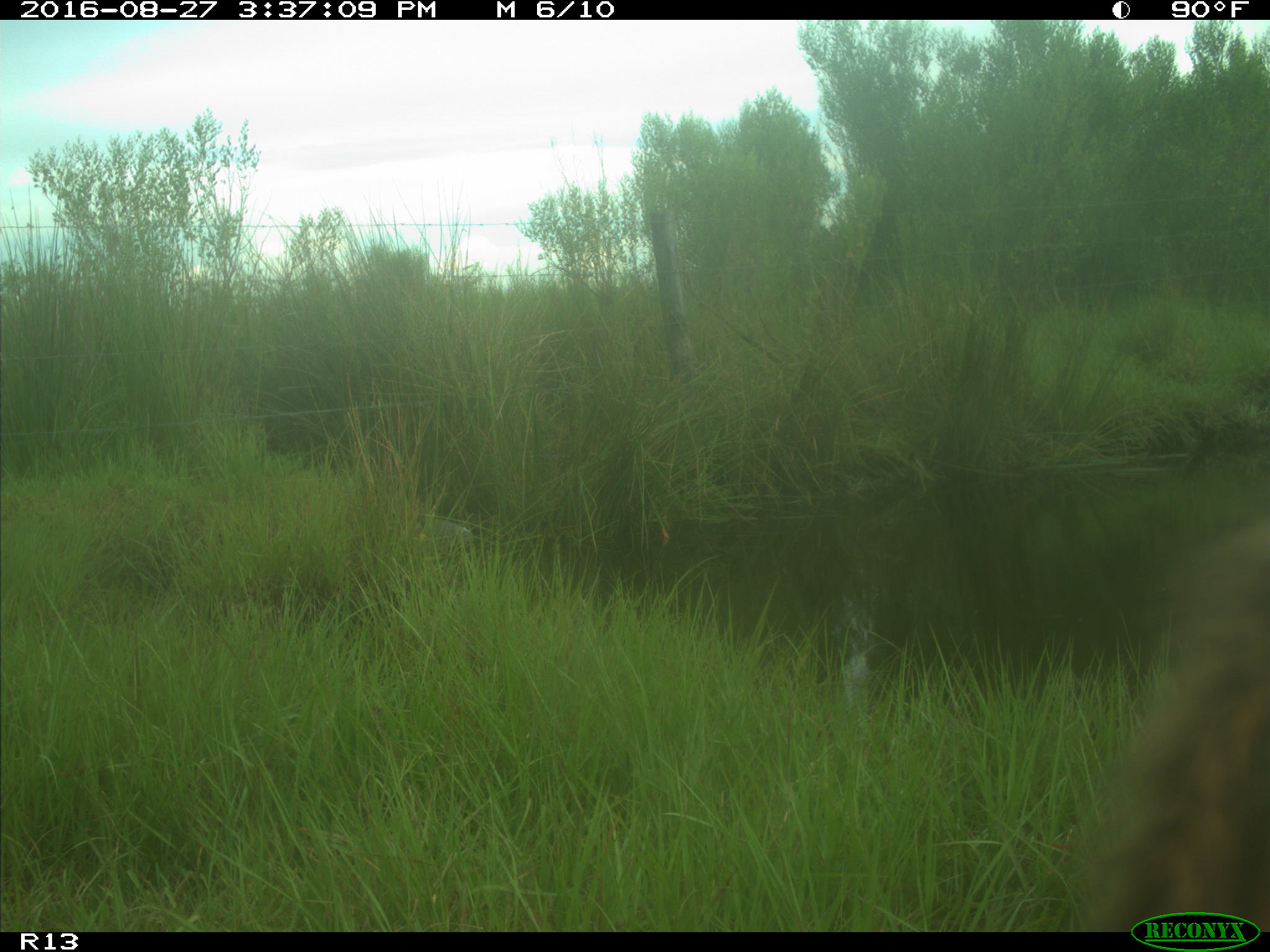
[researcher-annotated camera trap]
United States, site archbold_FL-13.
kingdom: Animalia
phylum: Chordata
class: Mammalia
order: Artiodactyla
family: Bovidae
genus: Bos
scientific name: Bos taurus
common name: domestic cow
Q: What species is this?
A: Bos taurus (domestic cow).